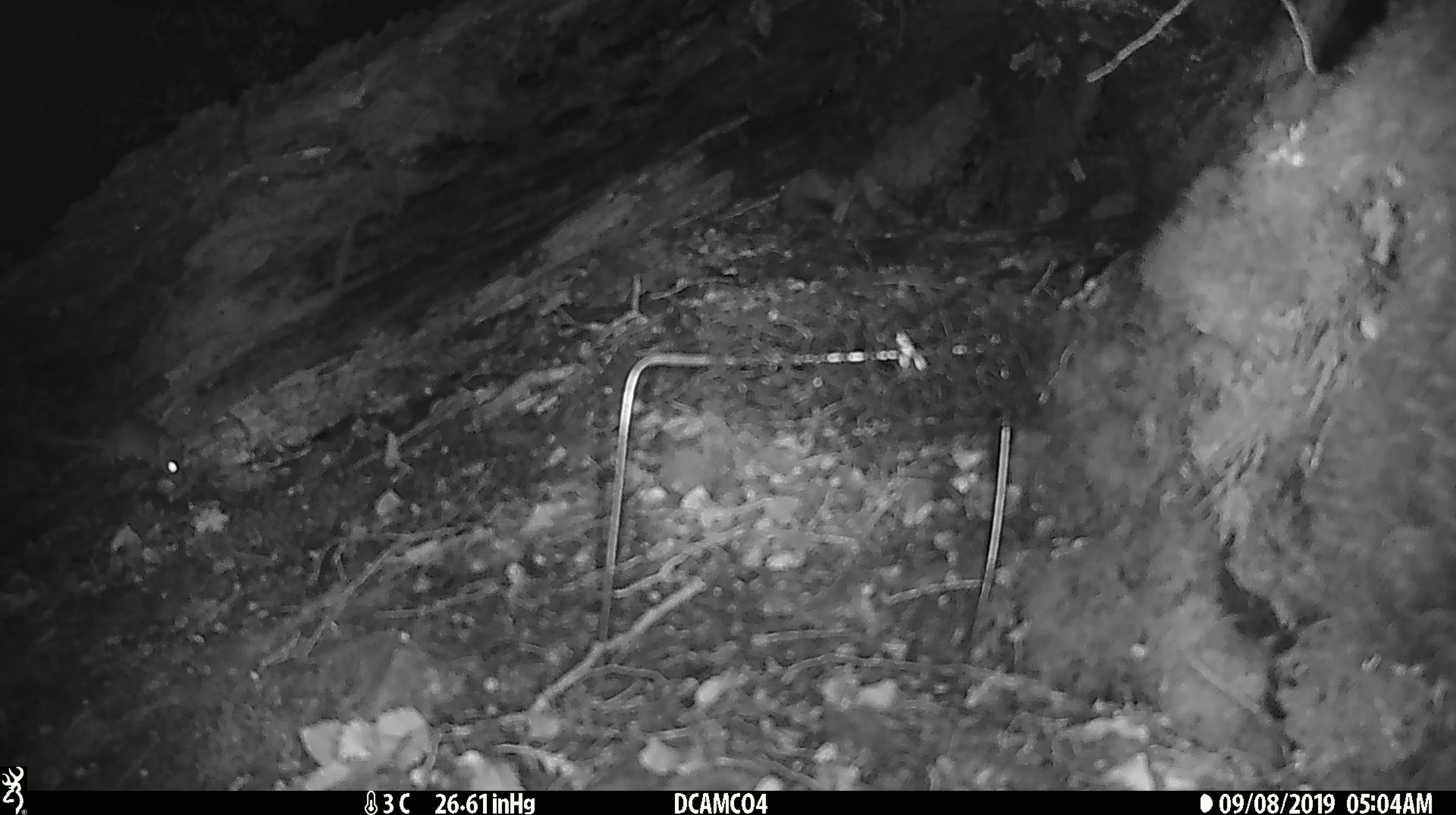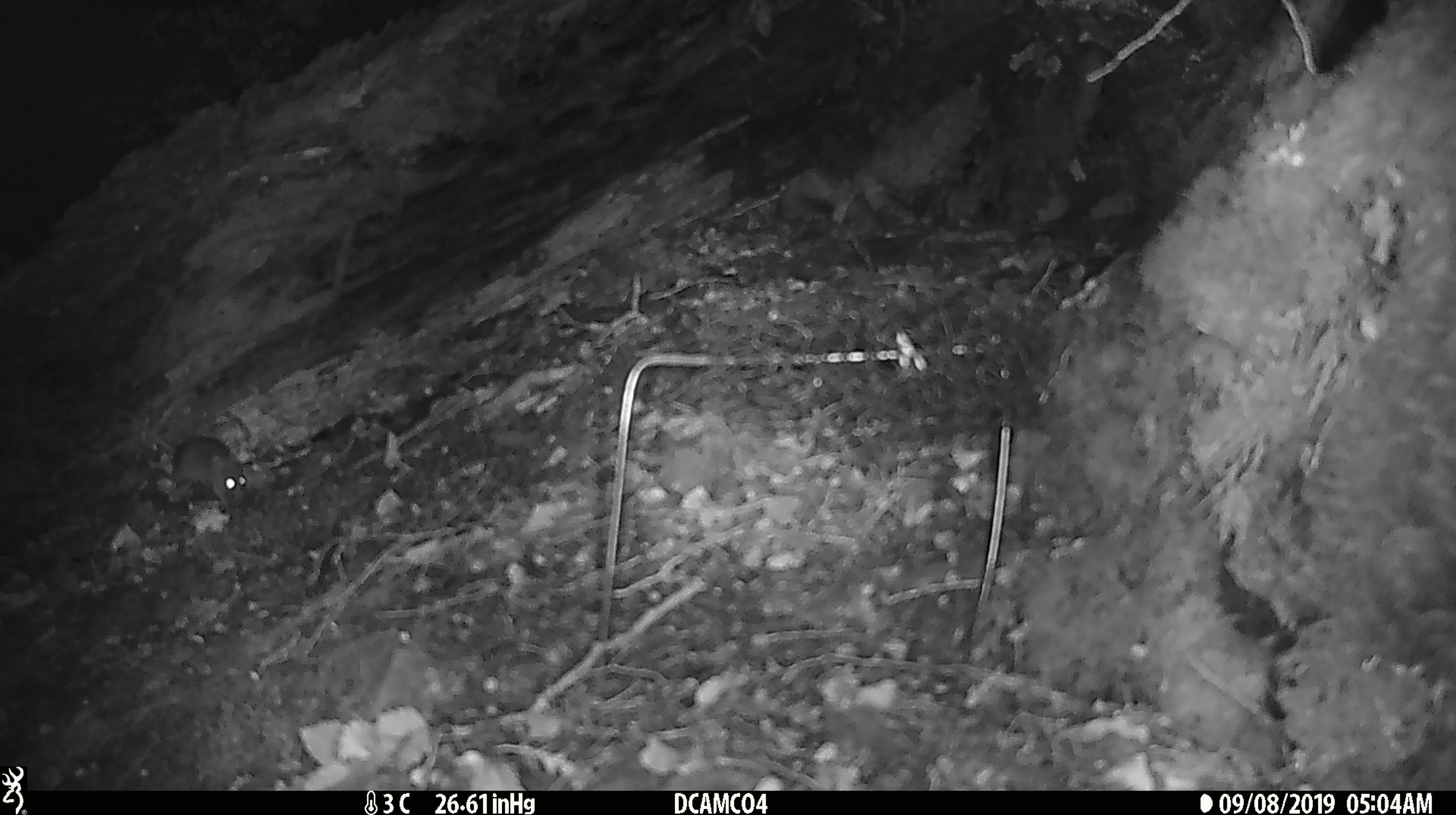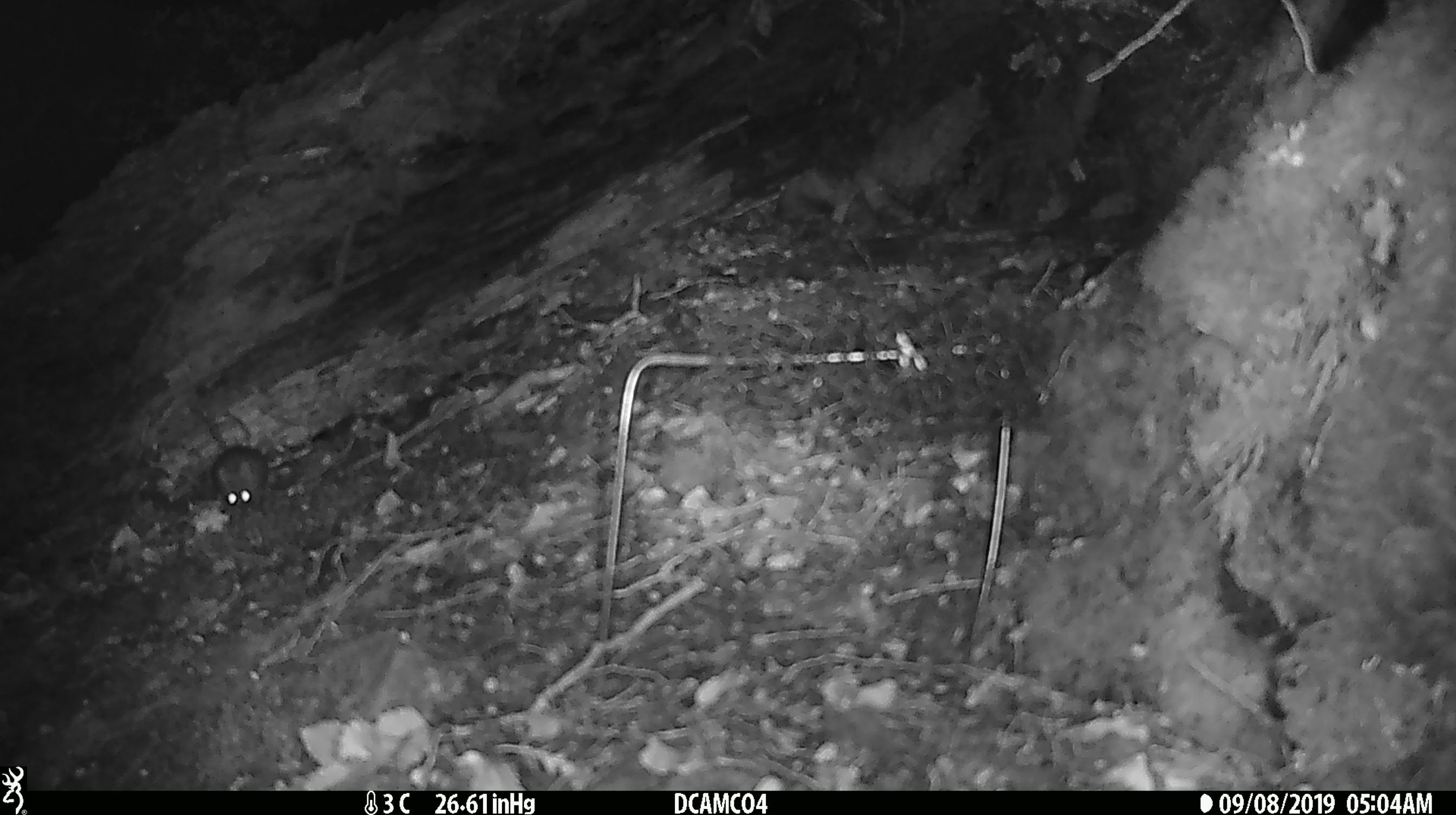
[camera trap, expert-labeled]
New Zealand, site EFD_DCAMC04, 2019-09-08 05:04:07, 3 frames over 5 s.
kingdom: Animalia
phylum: Chordata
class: Mammalia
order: Rodentia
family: Muridae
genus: Mus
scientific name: Mus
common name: mouse